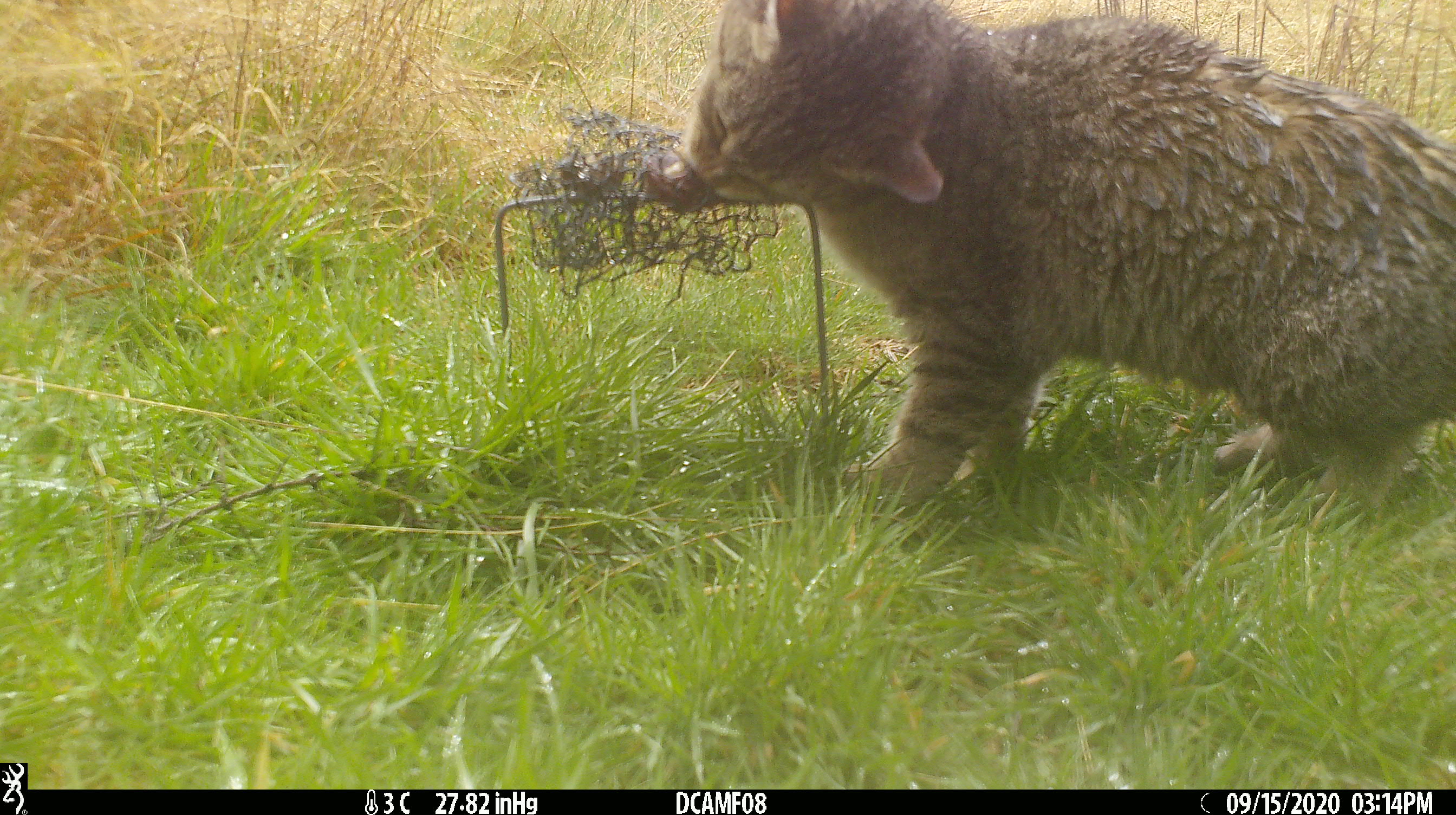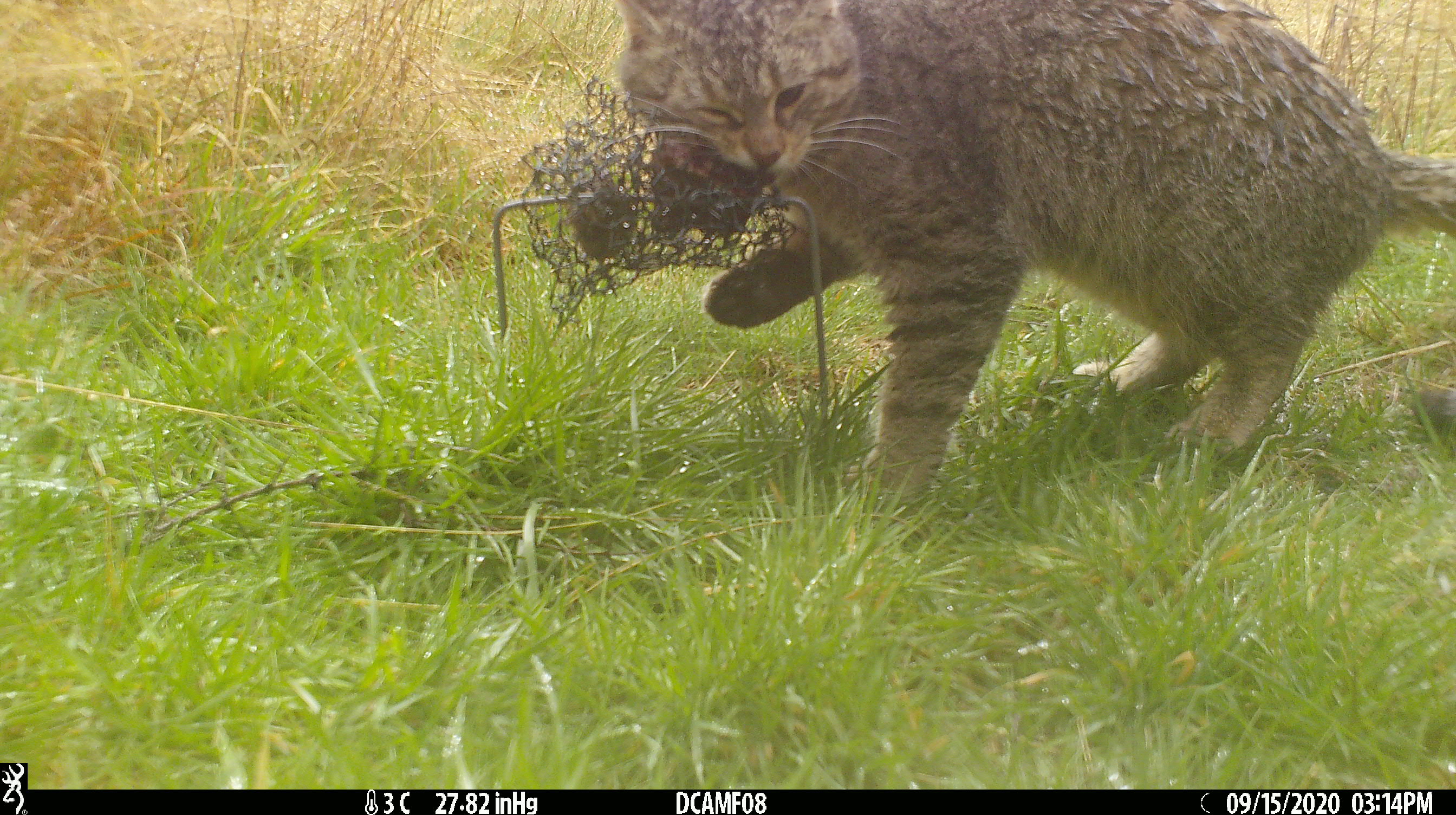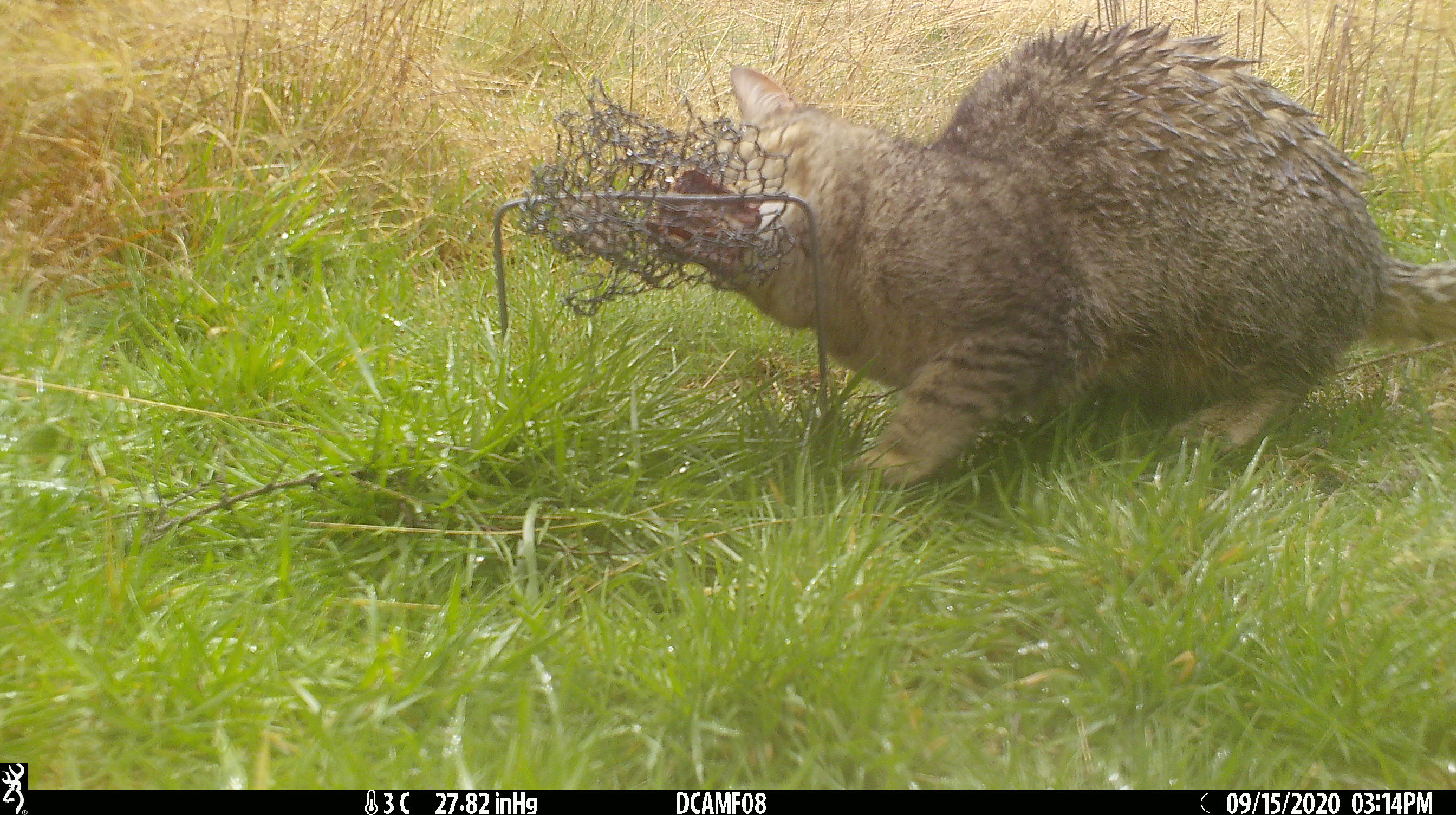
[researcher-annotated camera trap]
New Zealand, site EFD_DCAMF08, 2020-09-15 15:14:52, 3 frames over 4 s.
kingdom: Animalia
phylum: Chordata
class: Mammalia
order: Carnivora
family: Felidae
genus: Felis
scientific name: Felis catus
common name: domestic cat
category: cat